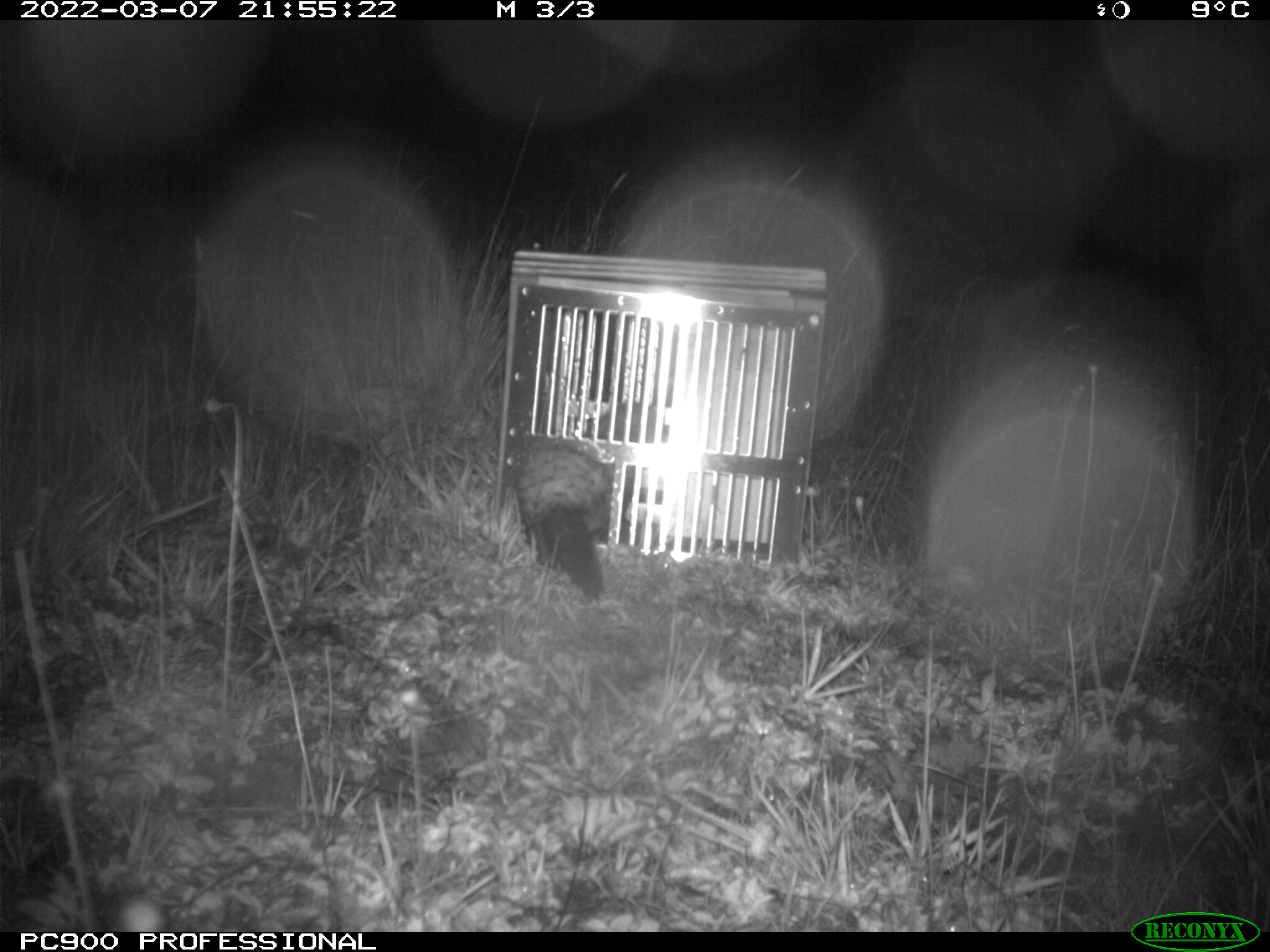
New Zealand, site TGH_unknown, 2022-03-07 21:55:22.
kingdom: Animalia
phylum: Chordata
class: Mammalia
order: Carnivora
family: Mustelidae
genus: Mustela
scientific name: Mustela furo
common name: ferret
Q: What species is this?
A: Ferret (Mustela furo).